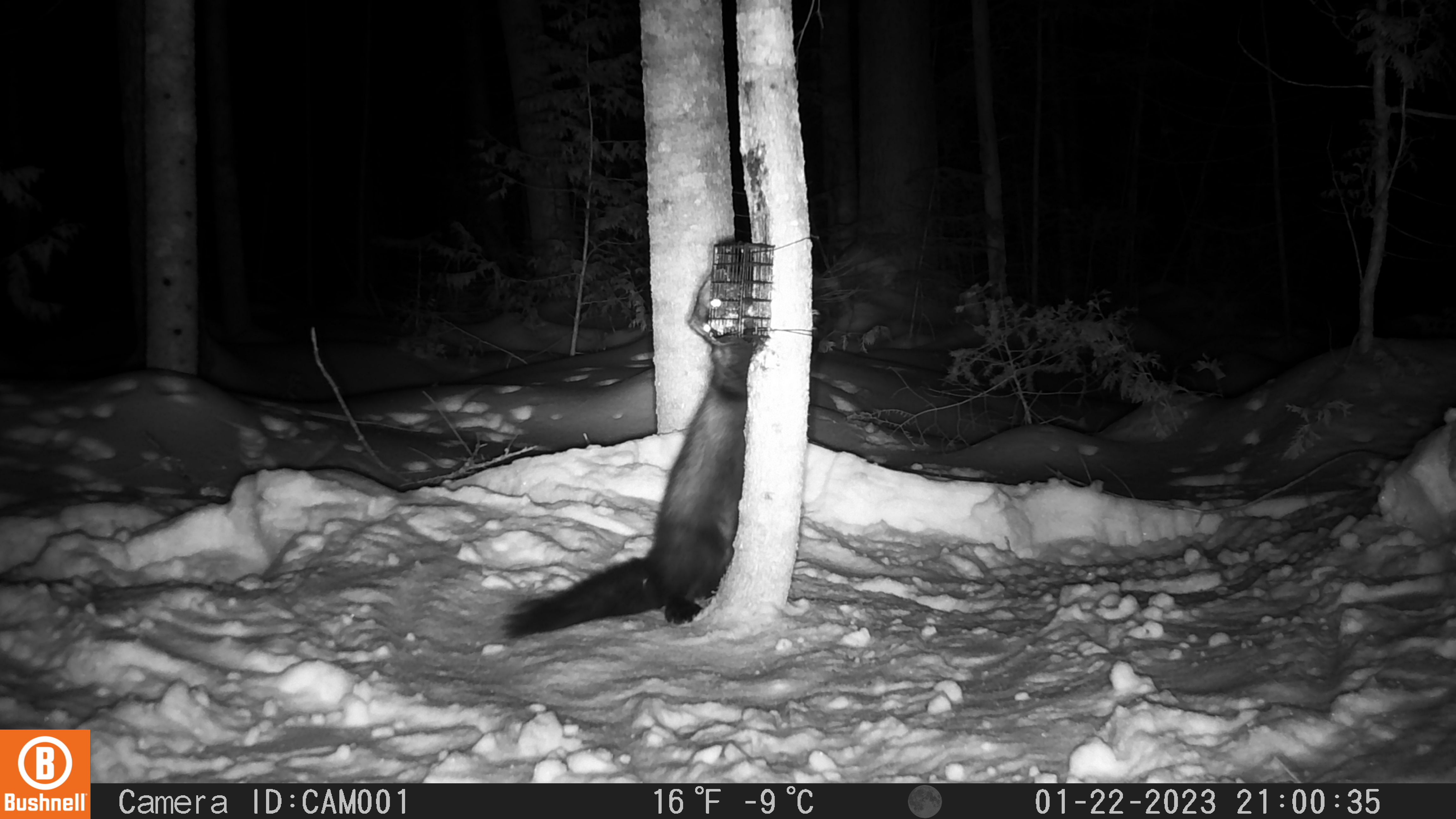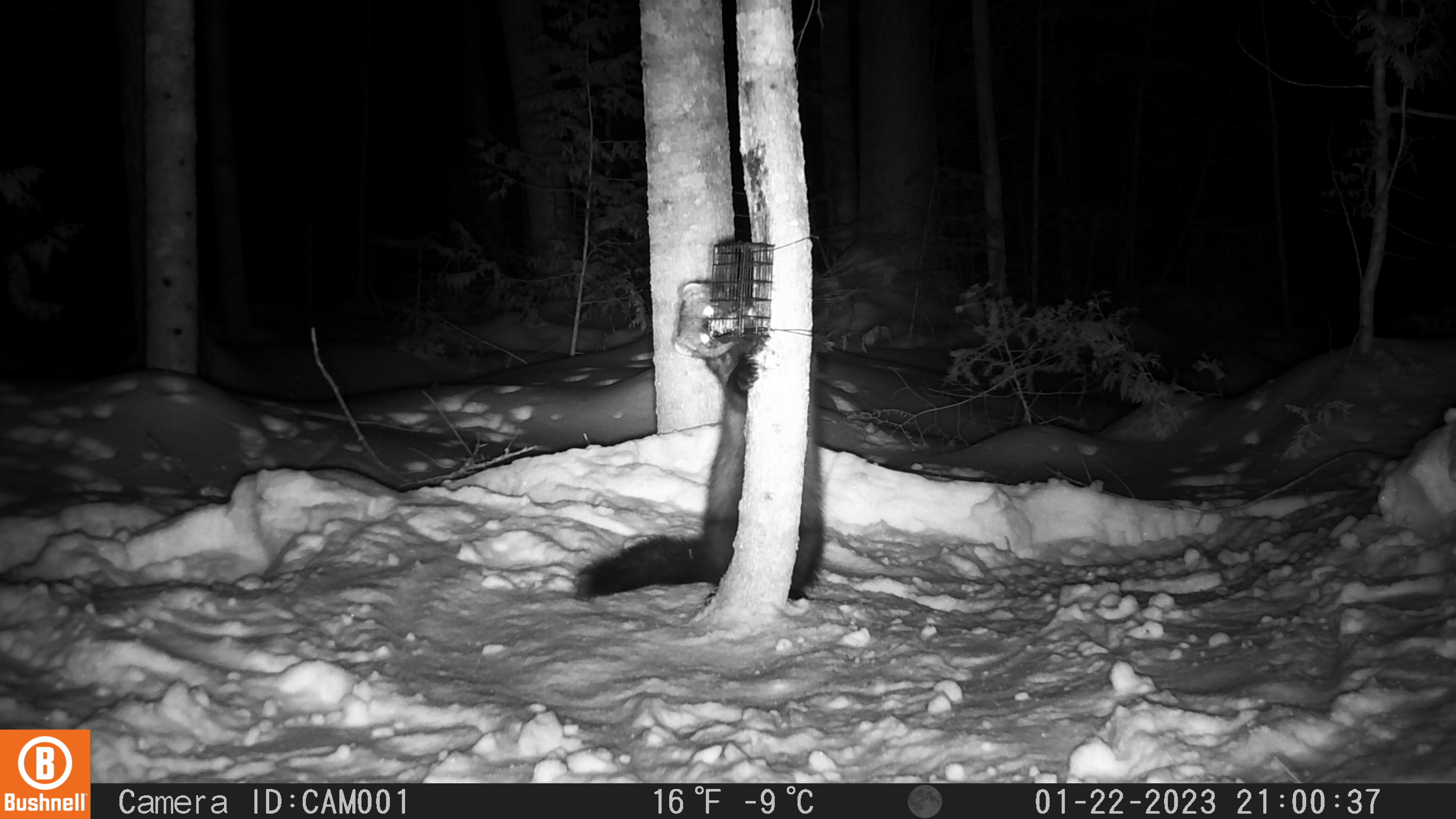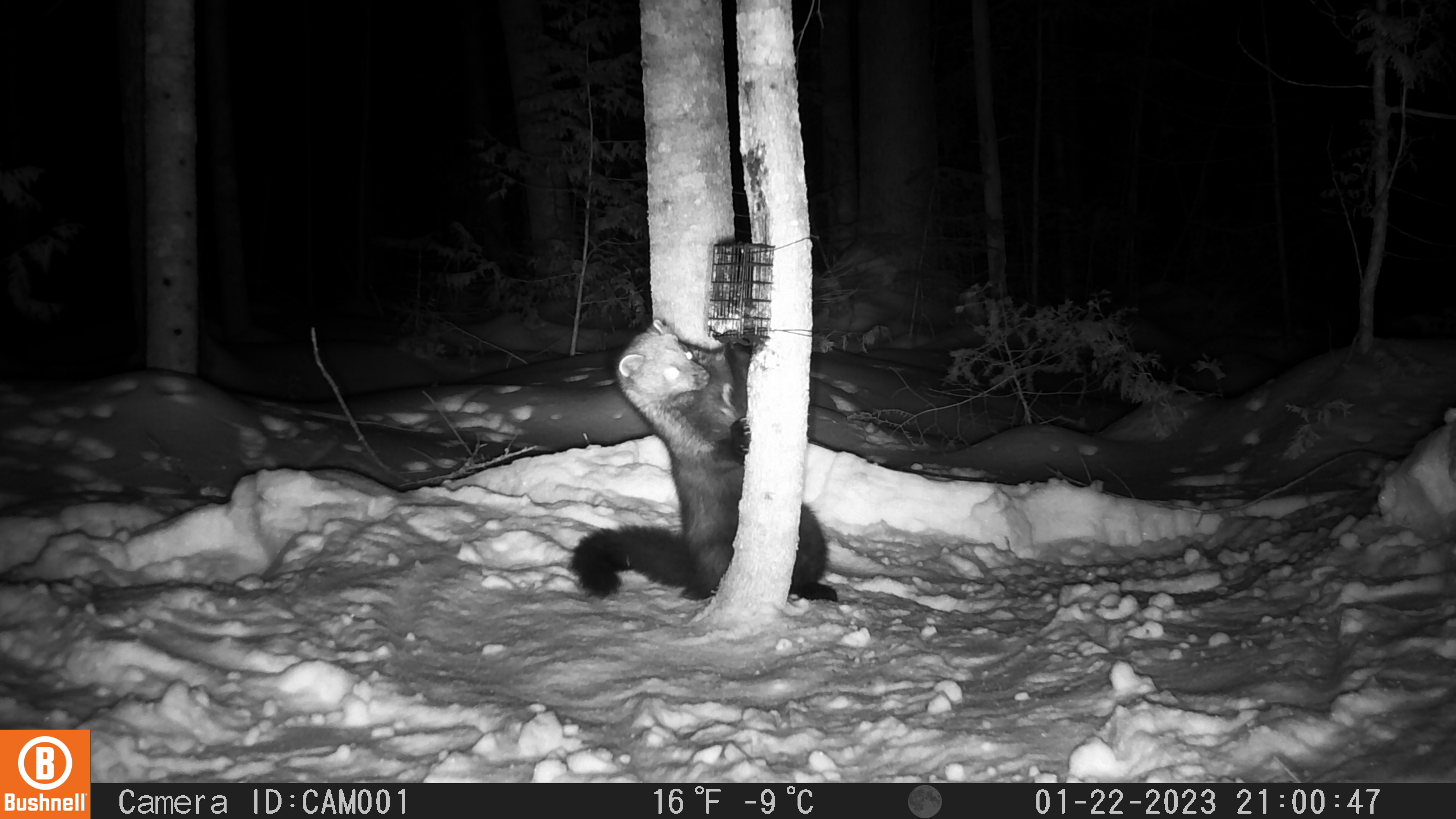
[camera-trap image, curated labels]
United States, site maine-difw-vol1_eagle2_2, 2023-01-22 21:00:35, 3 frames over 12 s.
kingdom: Animalia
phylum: Chordata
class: Mammalia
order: Carnivora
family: Mustelidae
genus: Pekania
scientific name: Pekania pennanti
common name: fisher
Fisher (Pekania pennanti).